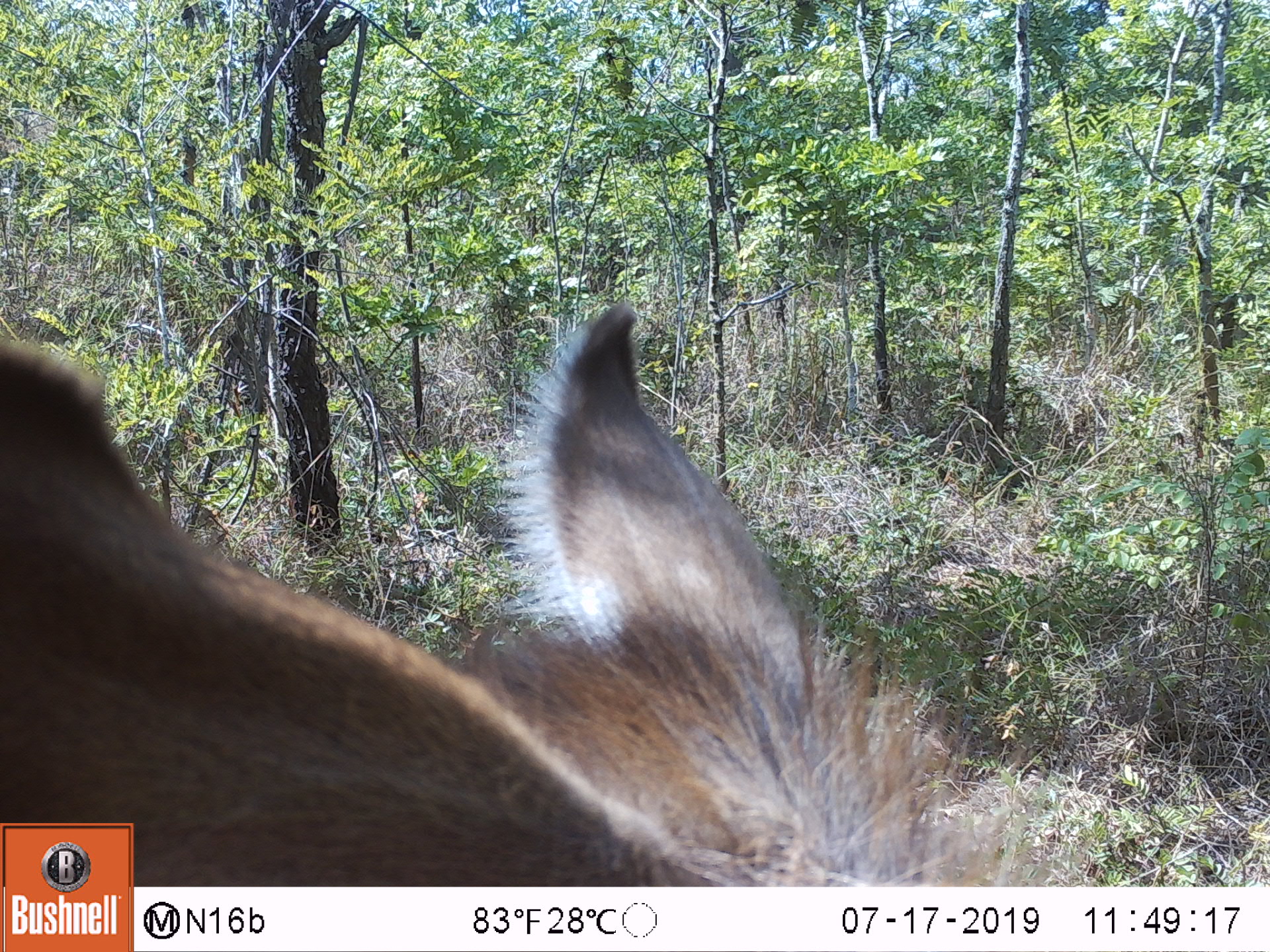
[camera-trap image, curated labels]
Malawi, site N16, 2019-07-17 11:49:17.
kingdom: Animalia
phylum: Chordata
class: Mammalia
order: Artiodactyla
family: Bovidae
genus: Kobus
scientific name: Kobus ellipsiprymnus ellipsiprymnus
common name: common waterbuck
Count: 1.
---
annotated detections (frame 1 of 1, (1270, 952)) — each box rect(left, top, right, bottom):
common waterbuck: rect(136, 299, 1039, 880)